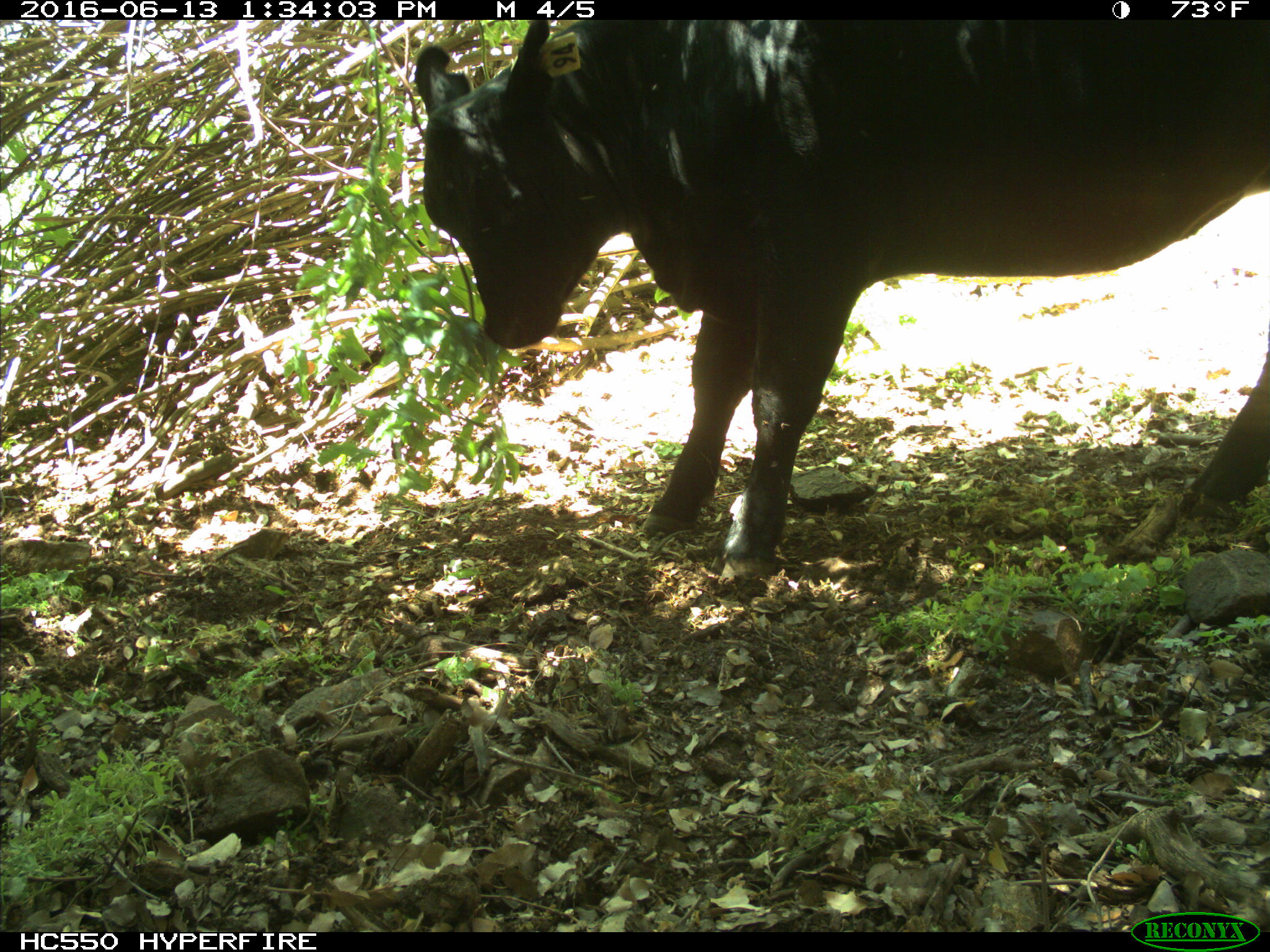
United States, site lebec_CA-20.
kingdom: Animalia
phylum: Chordata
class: Mammalia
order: Artiodactyla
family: Bovidae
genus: Bos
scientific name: Bos taurus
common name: domestic cow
Bos taurus (domestic cow).